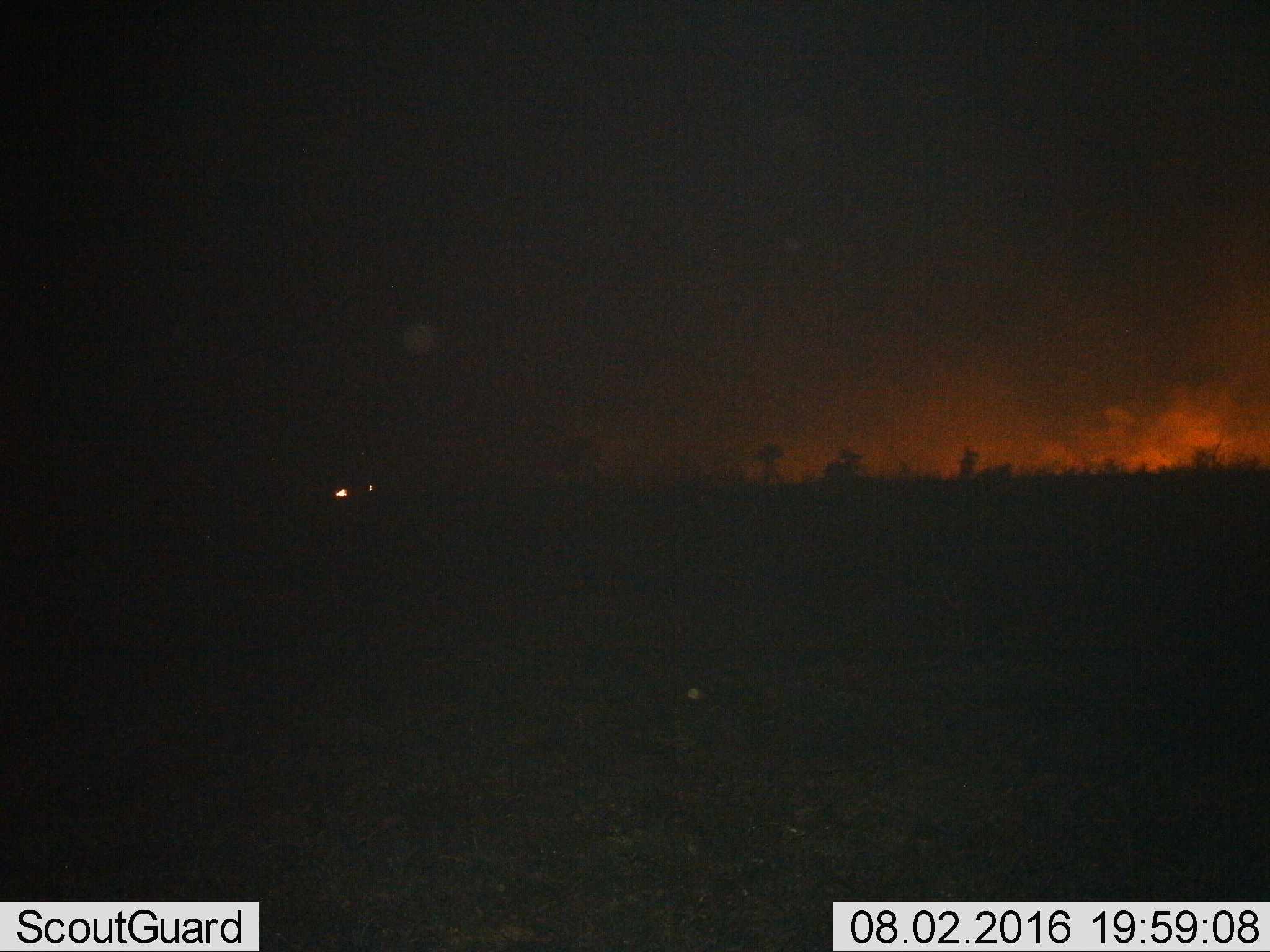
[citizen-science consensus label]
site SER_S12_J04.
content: unidentified animal